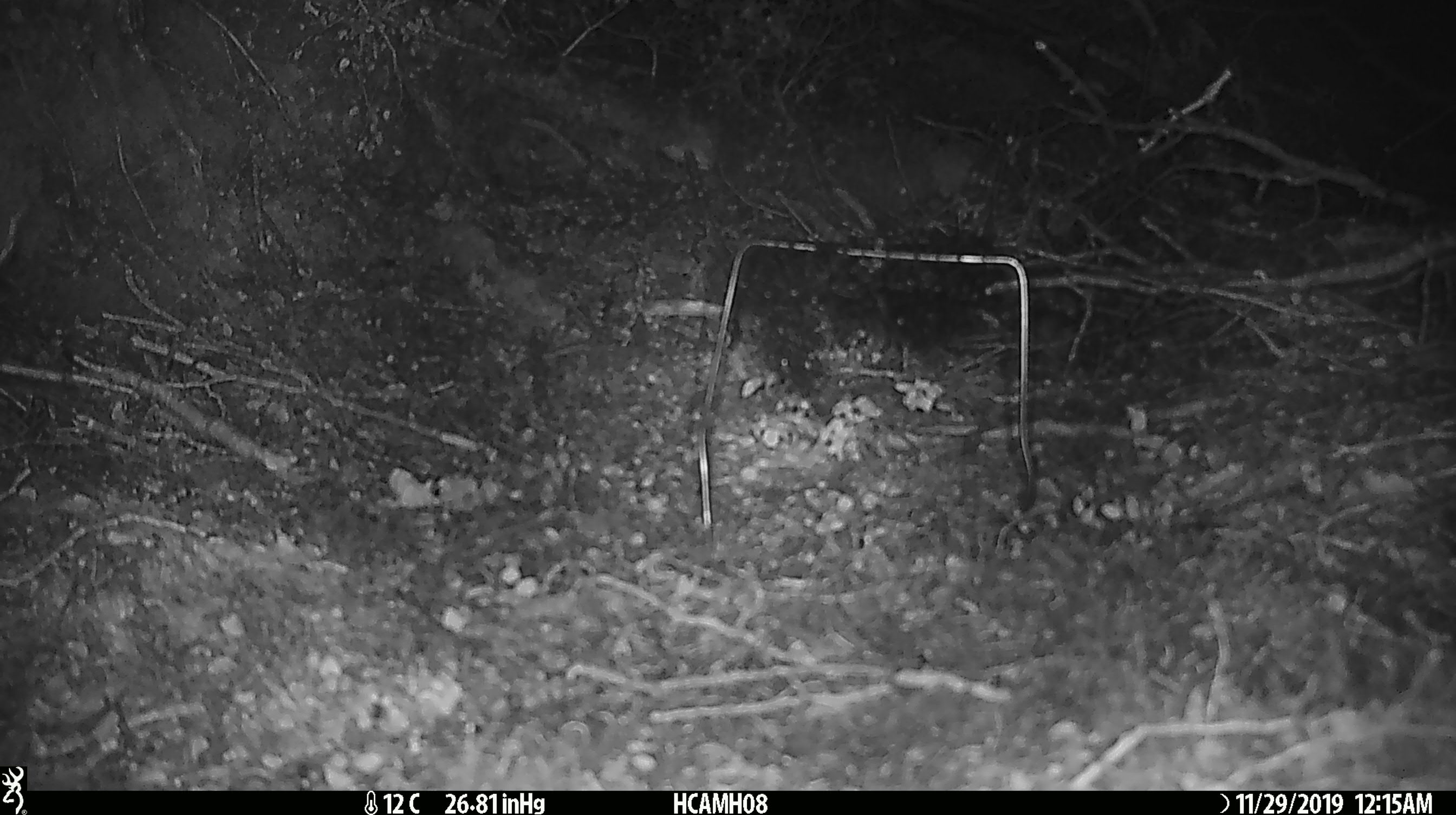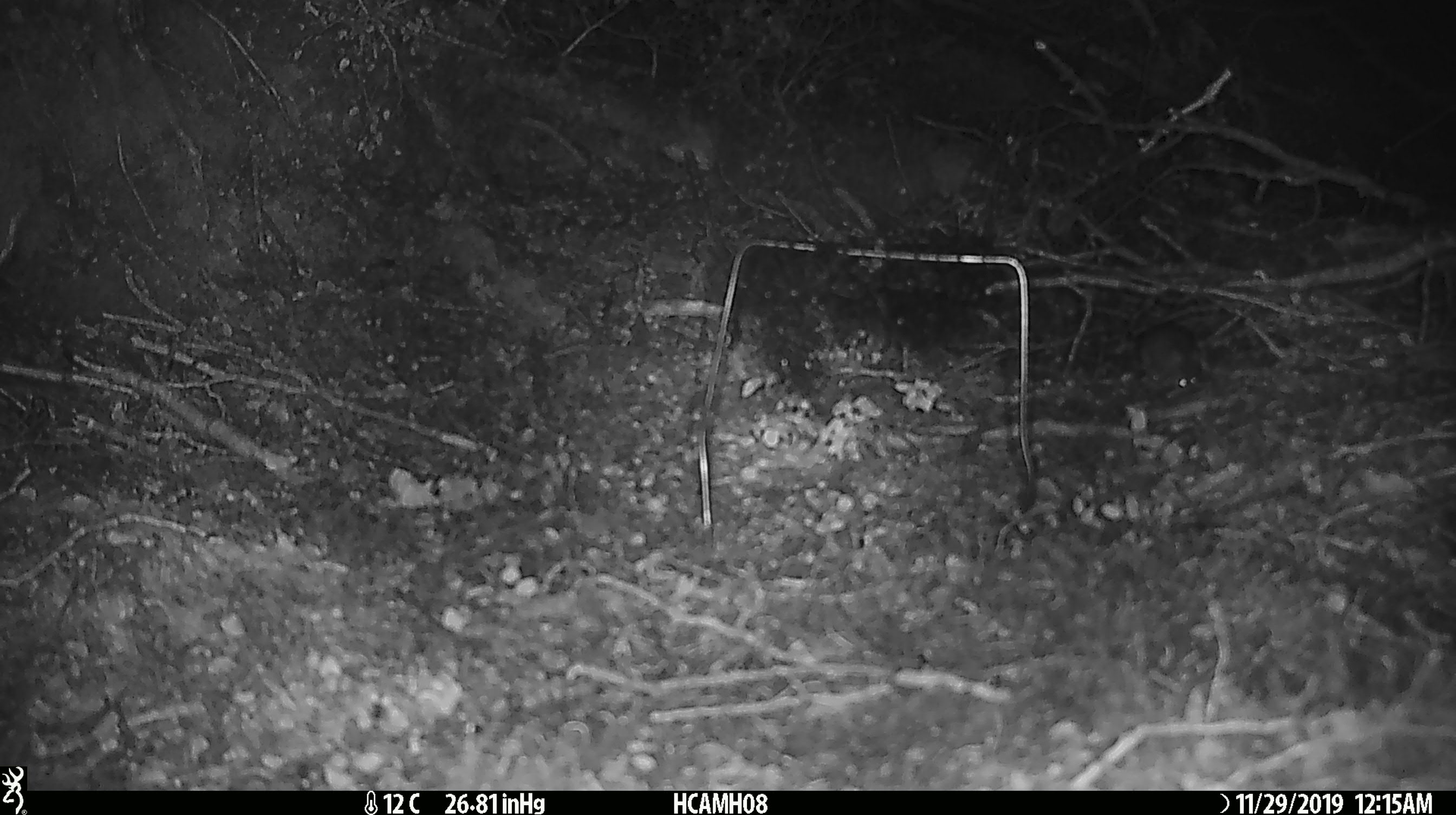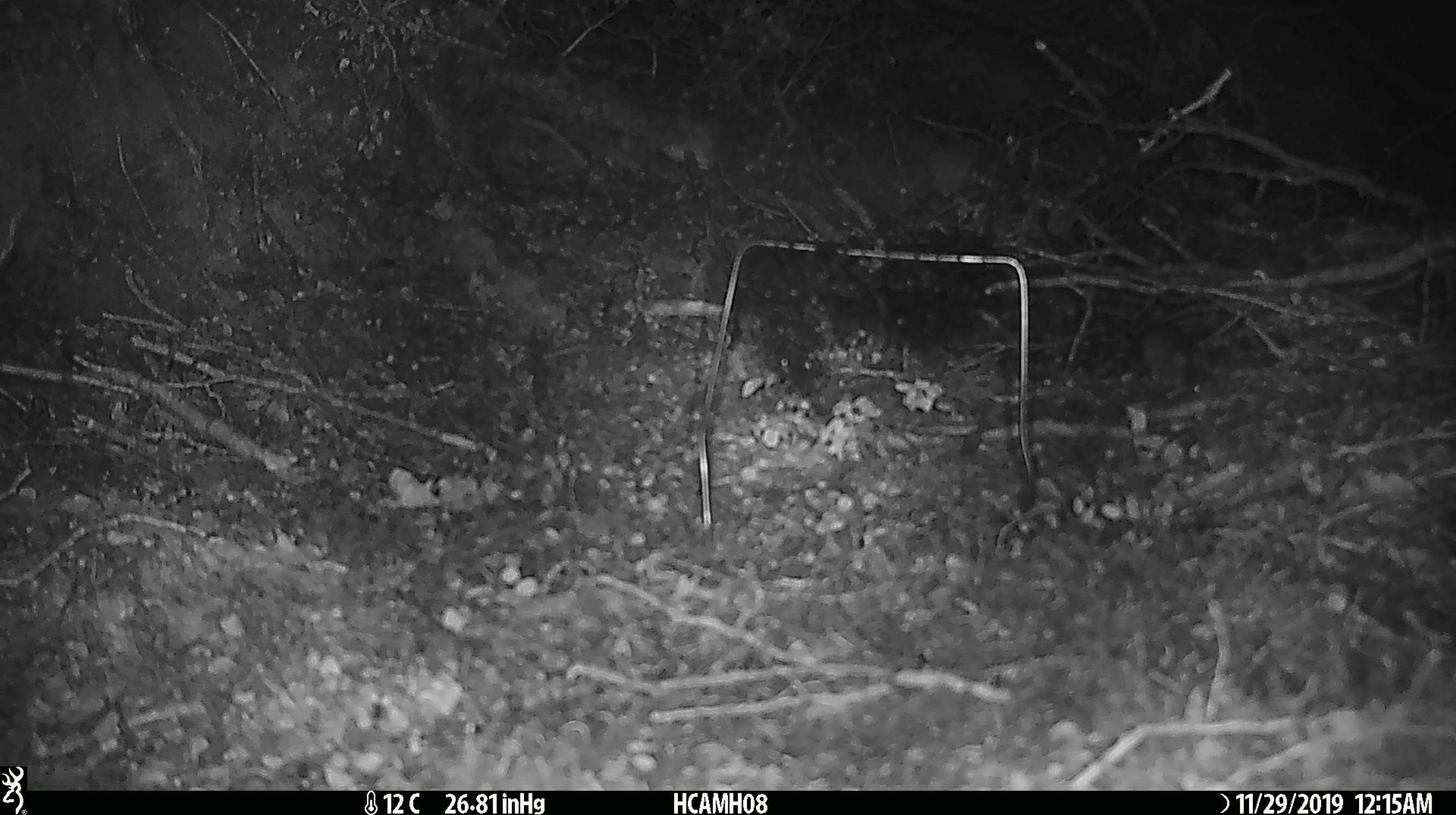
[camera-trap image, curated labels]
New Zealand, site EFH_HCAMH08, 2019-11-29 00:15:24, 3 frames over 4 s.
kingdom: Animalia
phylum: Chordata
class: Mammalia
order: Rodentia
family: Muridae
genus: Mus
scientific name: Mus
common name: mouse